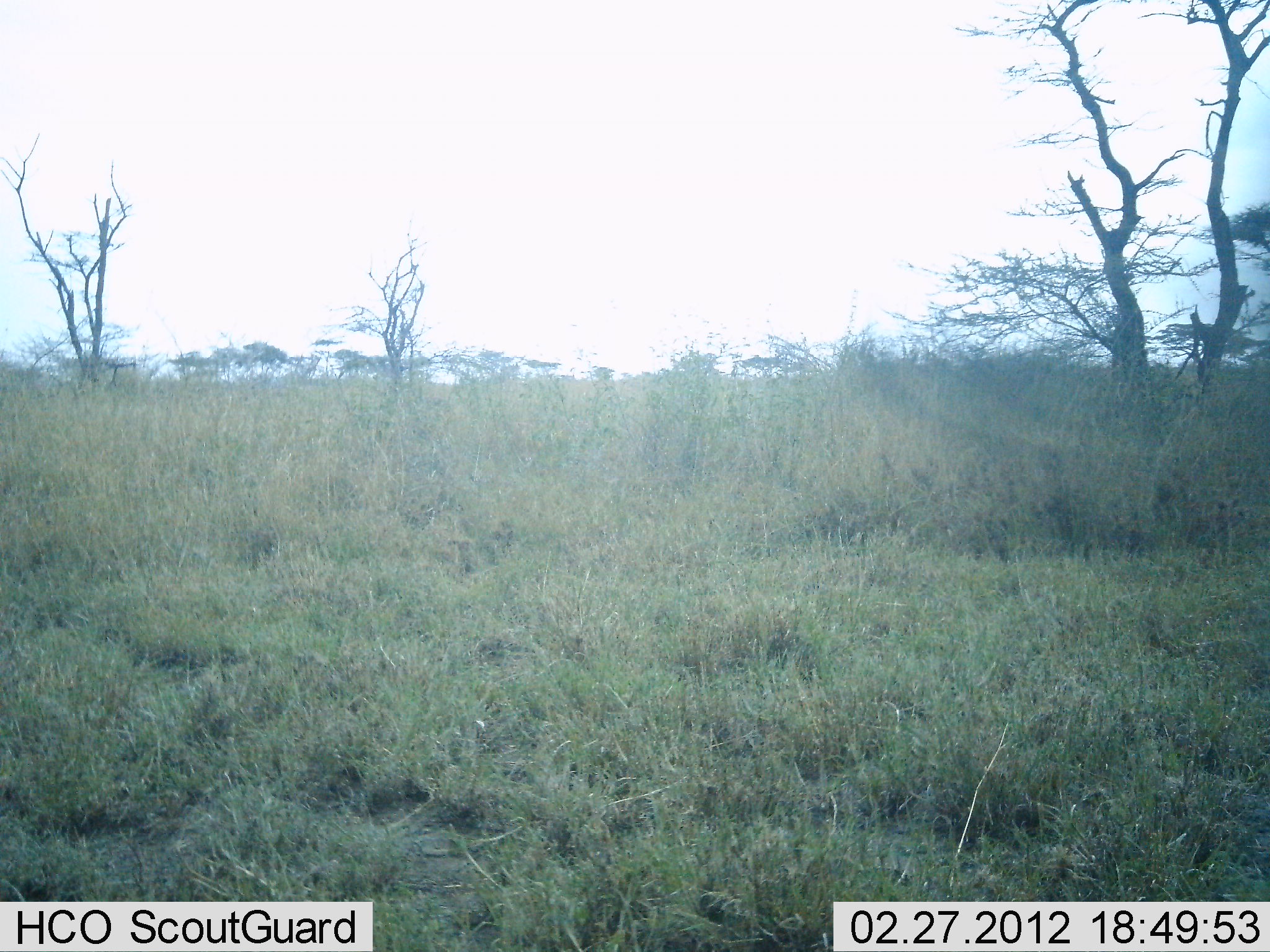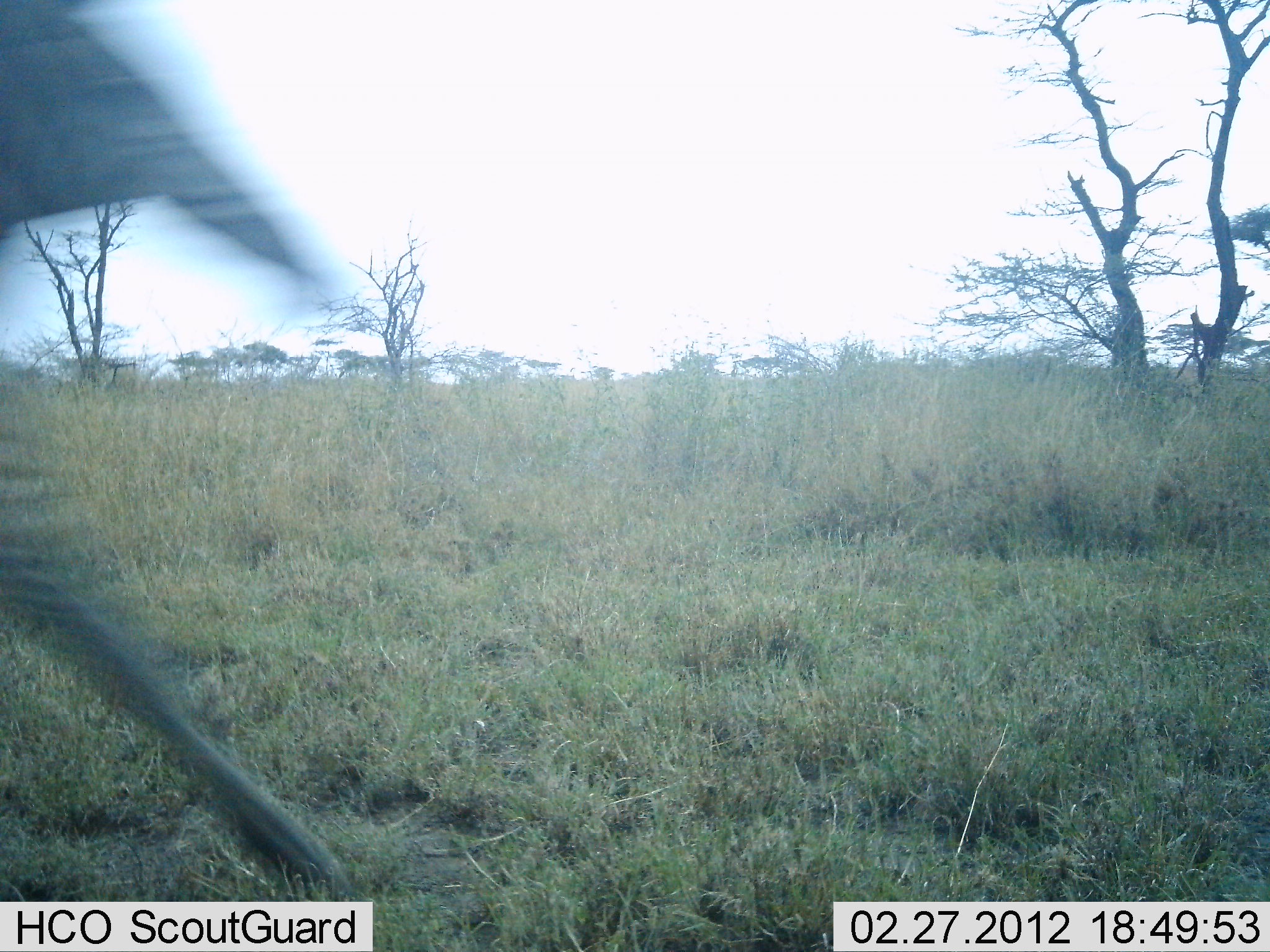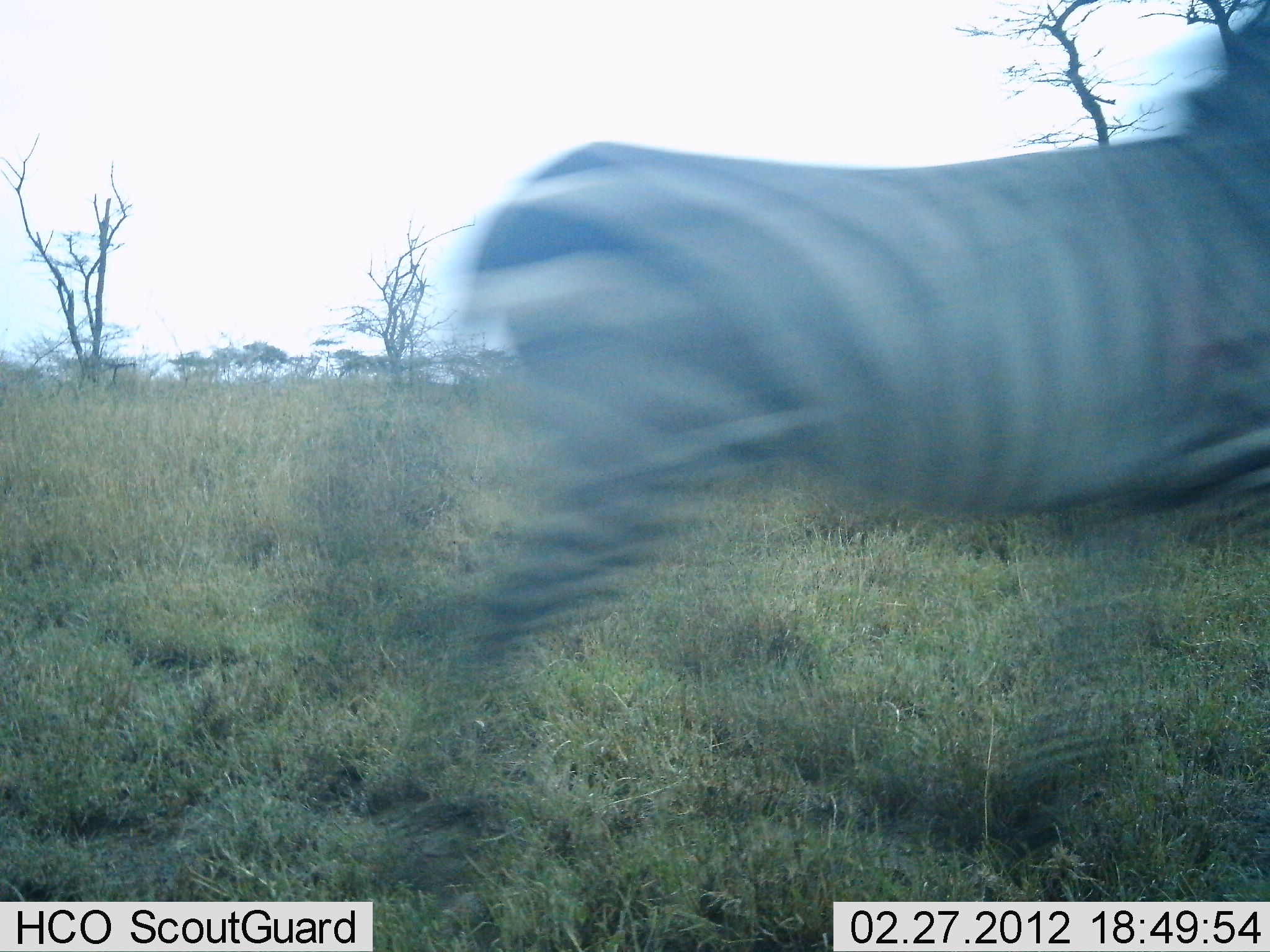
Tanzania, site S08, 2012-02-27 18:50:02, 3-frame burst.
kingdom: Animalia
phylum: Chordata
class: Mammalia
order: Perissodactyla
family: Equidae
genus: Equus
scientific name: Equus quagga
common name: plains zebra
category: zebra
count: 1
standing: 0%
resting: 0%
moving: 100%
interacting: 0%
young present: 0%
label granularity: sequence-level